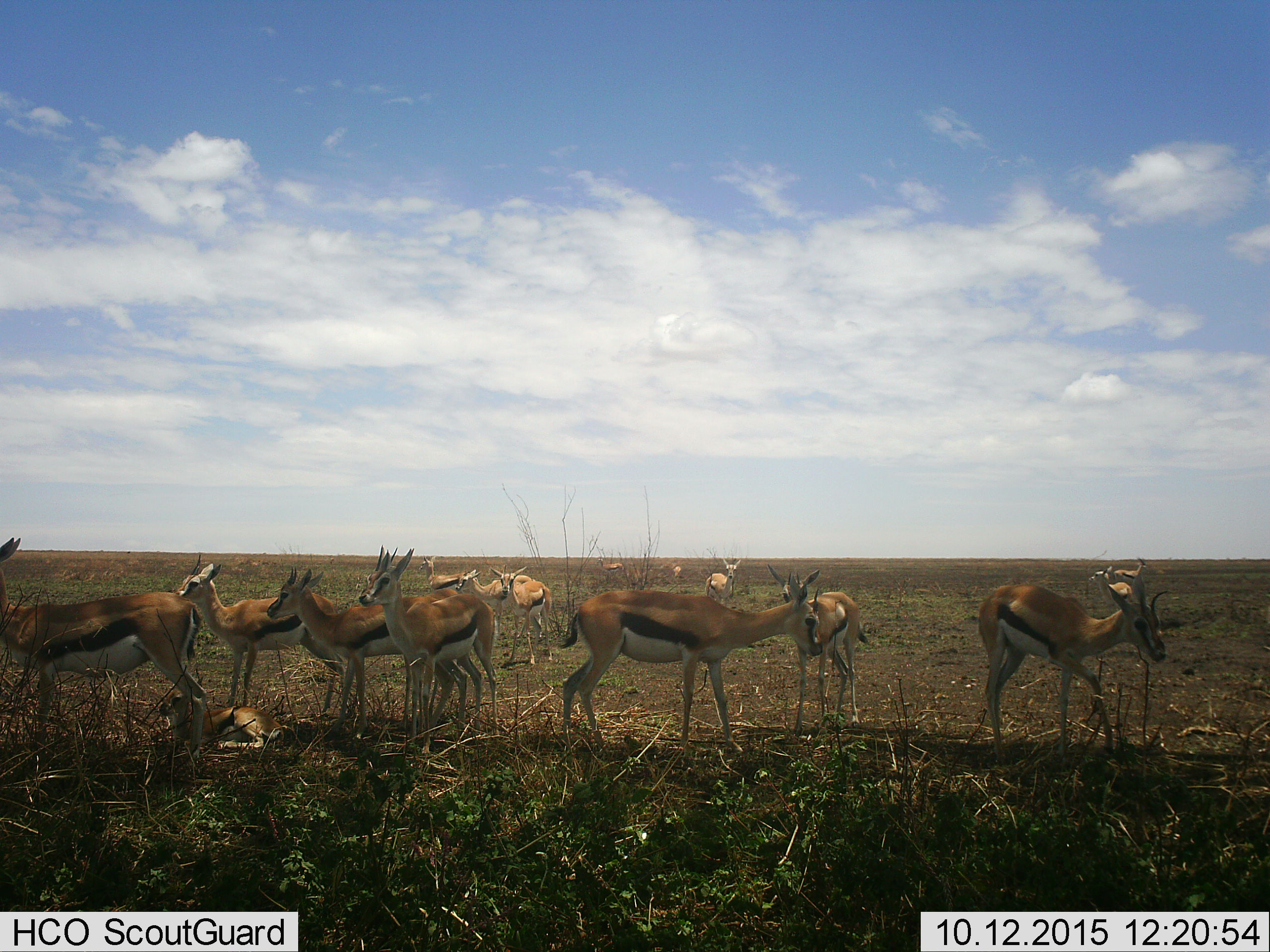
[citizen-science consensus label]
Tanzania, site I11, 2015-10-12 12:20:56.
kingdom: Animalia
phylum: Chordata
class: Mammalia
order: Artiodactyla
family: Bovidae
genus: Eudorcas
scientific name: Eudorcas thomsonii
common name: thomson's gazelle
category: gazellethomsons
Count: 11-50.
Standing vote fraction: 70%.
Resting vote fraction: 50%.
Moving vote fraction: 30%.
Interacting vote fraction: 10%.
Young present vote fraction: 60%.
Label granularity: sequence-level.